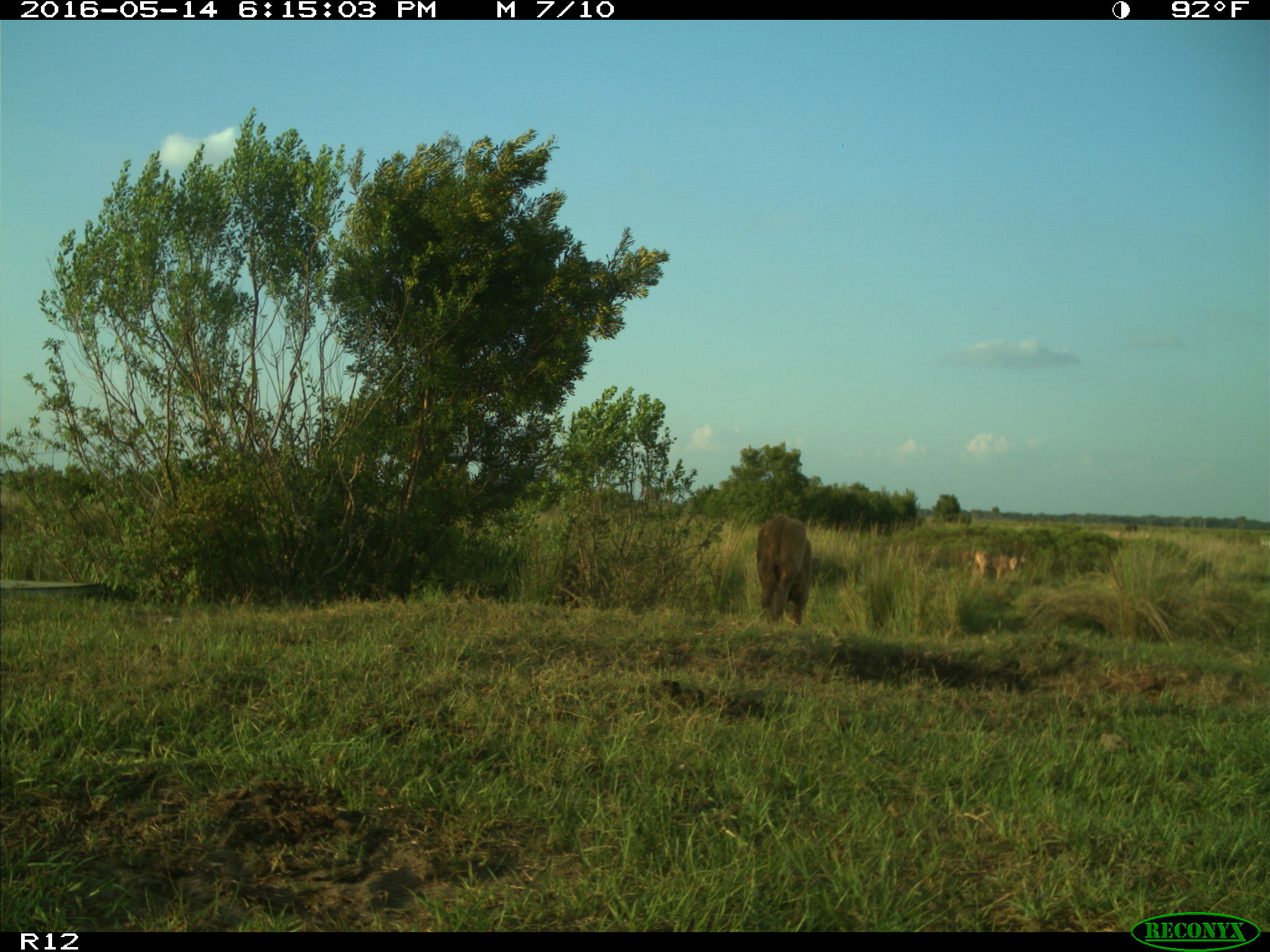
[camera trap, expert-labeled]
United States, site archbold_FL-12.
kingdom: Animalia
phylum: Chordata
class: Mammalia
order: Artiodactyla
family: Bovidae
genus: Bos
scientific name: Bos taurus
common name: domestic cow